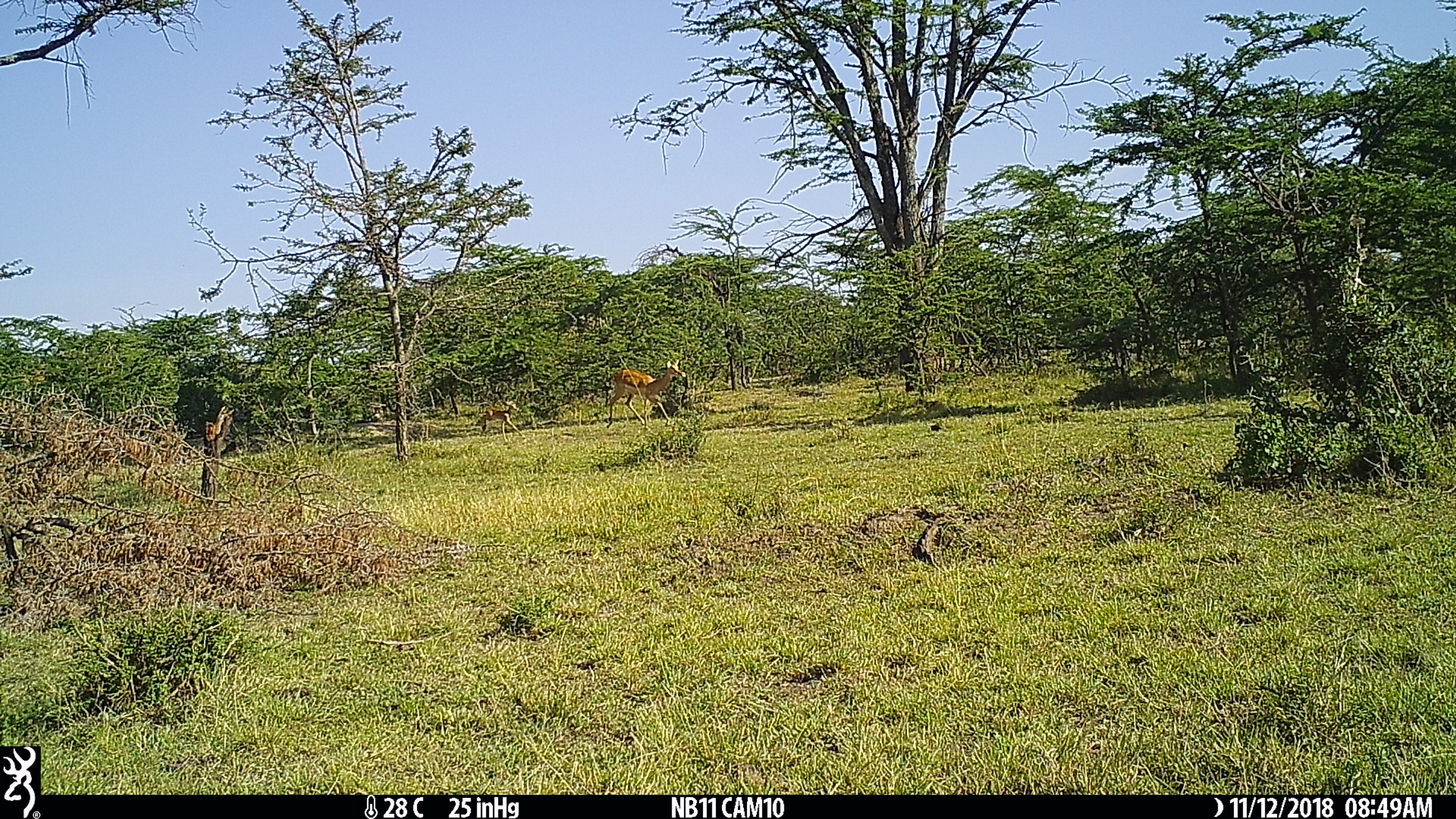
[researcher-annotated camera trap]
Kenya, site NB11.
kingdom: Animalia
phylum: Chordata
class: Mammalia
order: Artiodactyla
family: Bovidae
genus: Aepyceros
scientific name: Aepyceros melampus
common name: impala